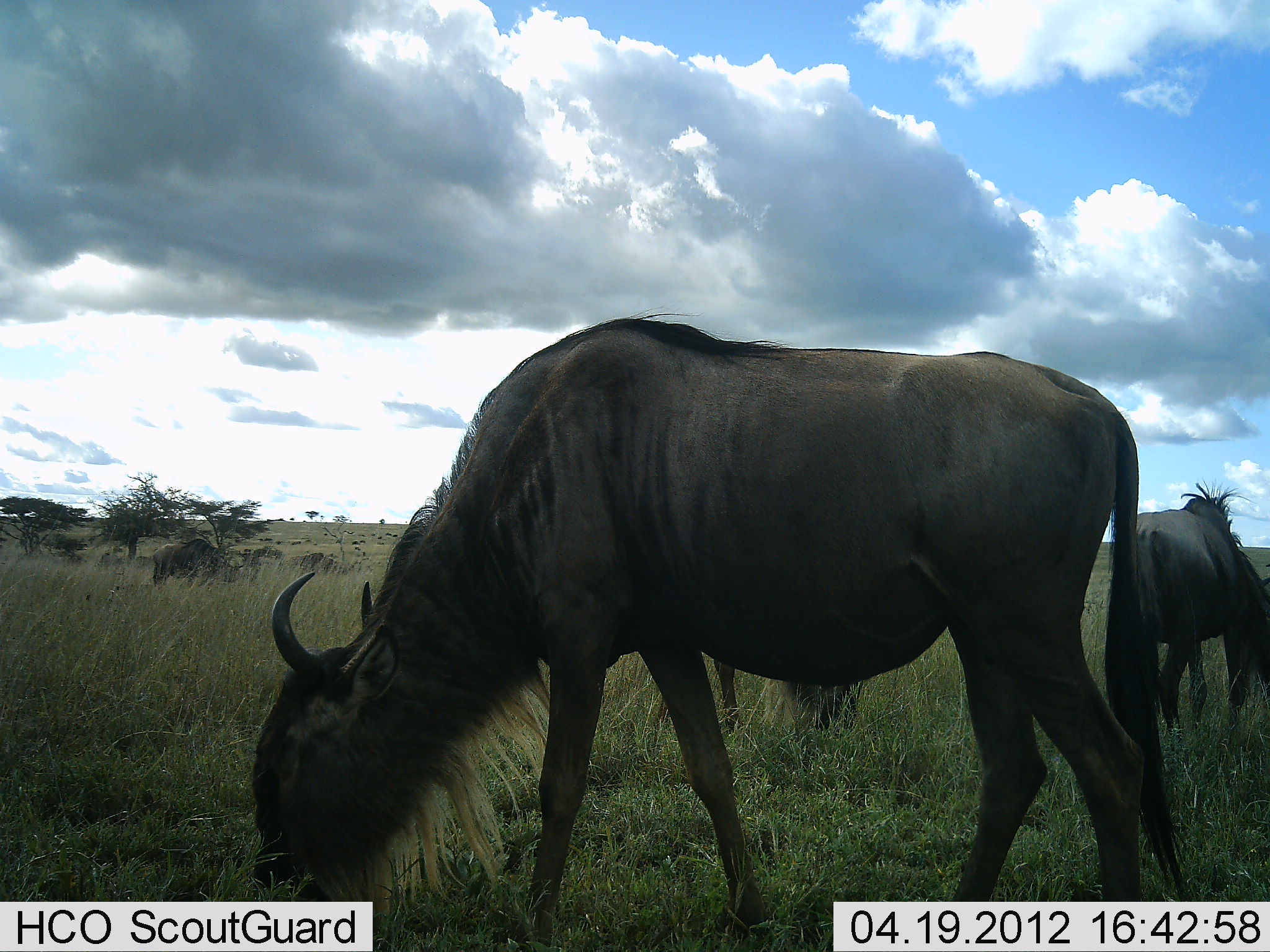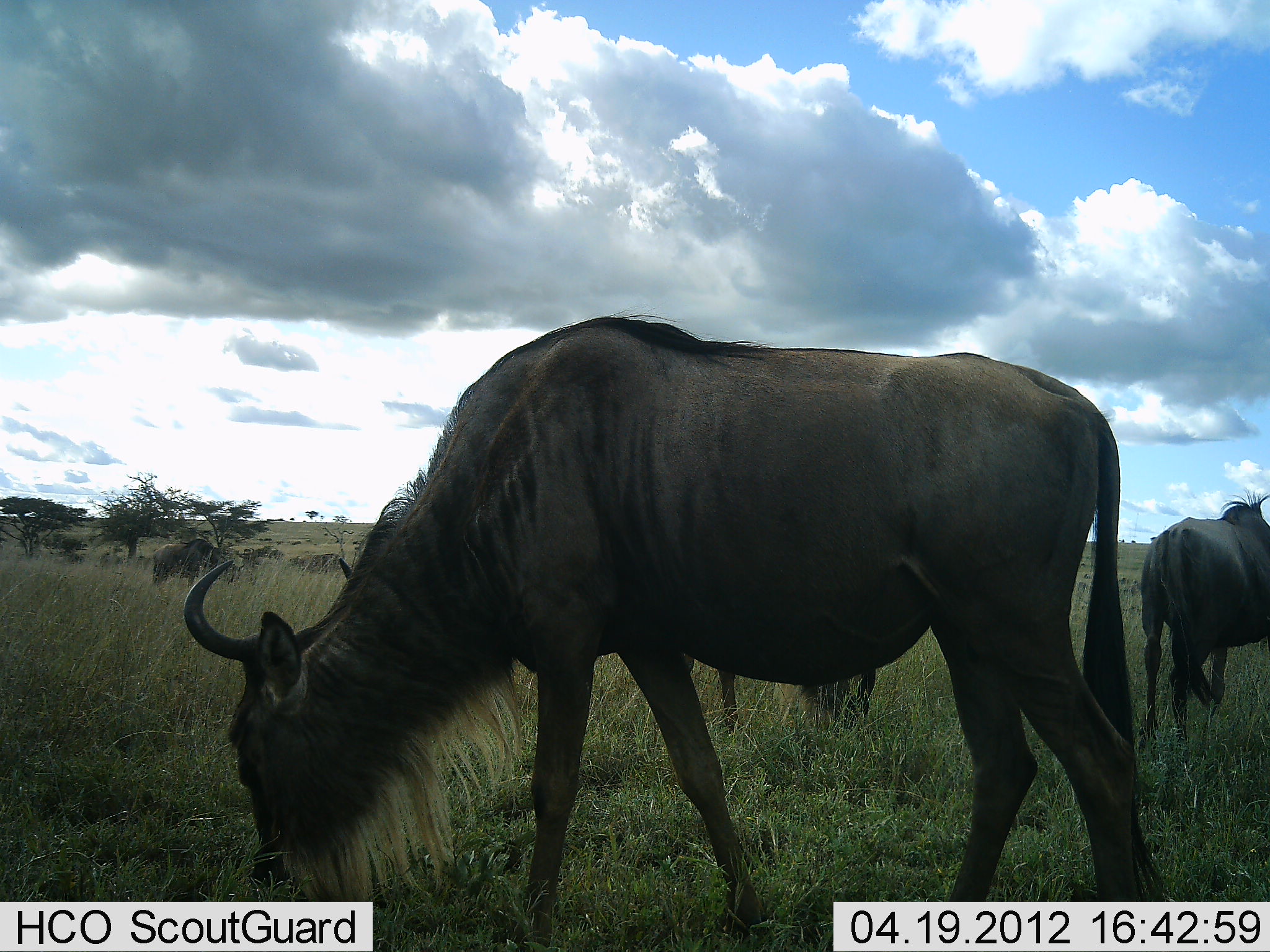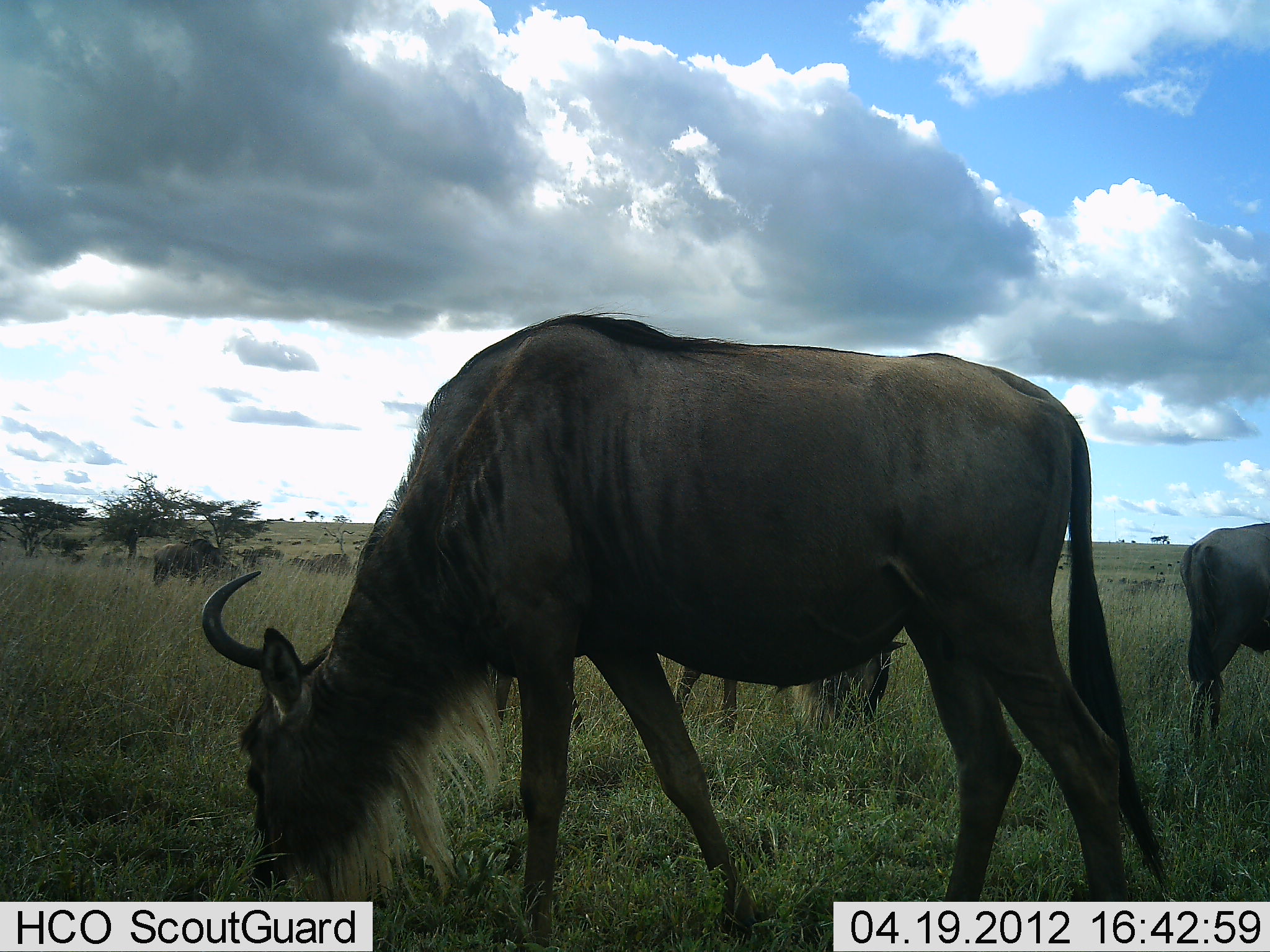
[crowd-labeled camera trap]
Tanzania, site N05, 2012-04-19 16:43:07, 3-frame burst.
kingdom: Animalia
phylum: Chordata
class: Mammalia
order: Artiodactyla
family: Bovidae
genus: Connochaetes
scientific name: Connochaetes taurinus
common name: blue wildebeest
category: wildebeest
Wildebeest (blue wildebeest) (Connochaetes taurinus), count 5. Behavior (volunteer vote fractions): standing 50%, resting 8%, moving 23%, interacting 0%. Young present (vote fraction): 0%. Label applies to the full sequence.